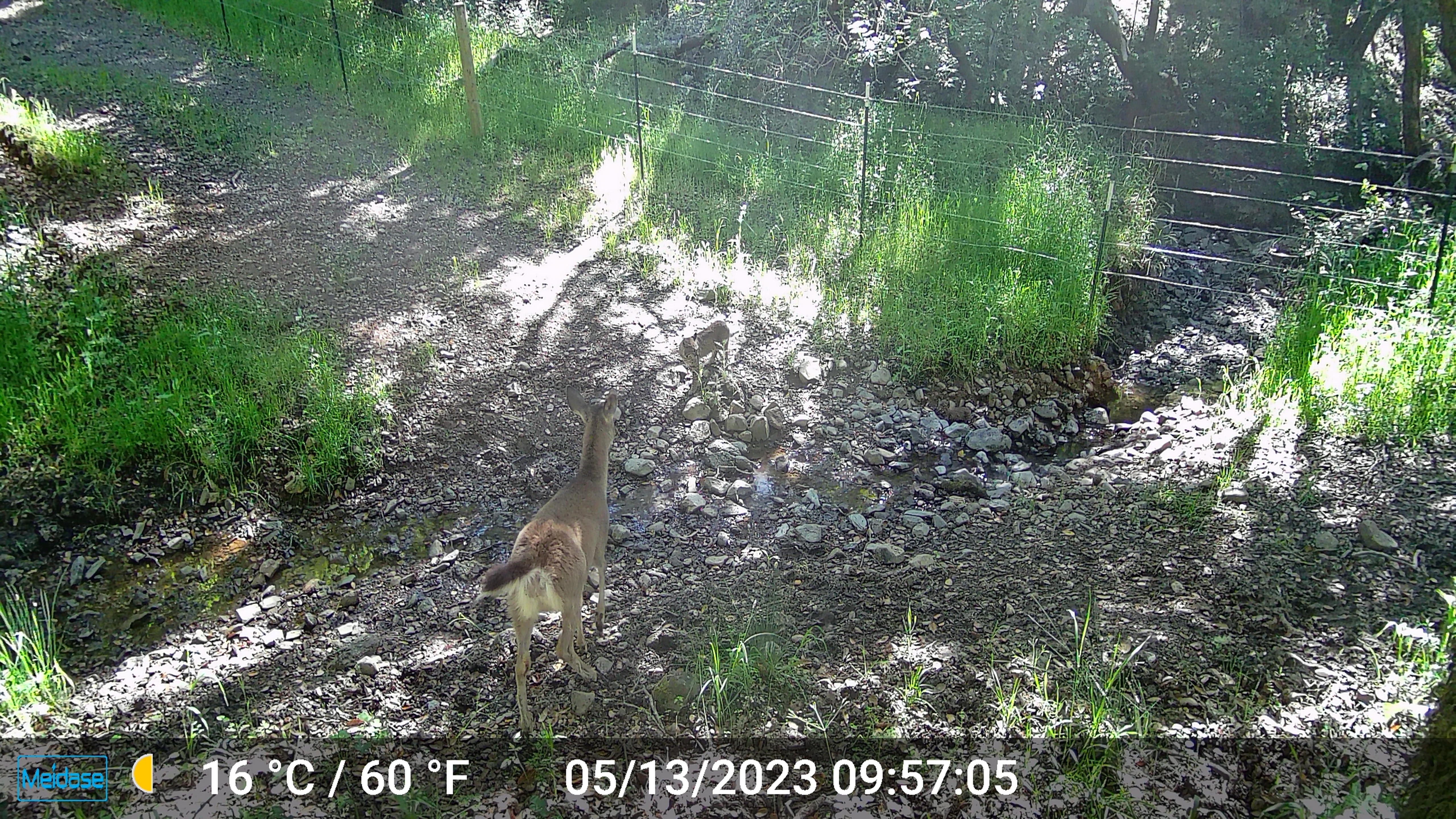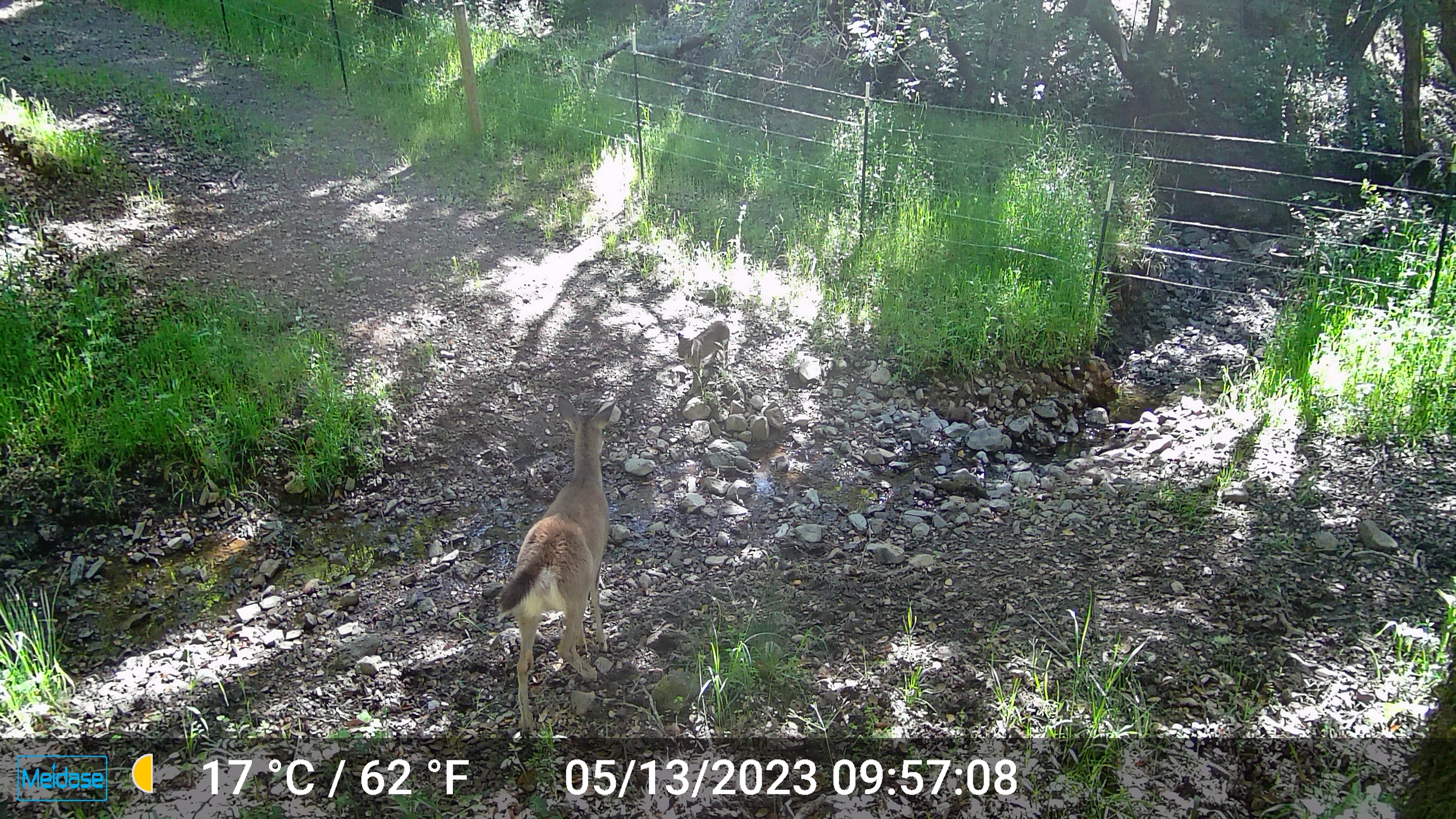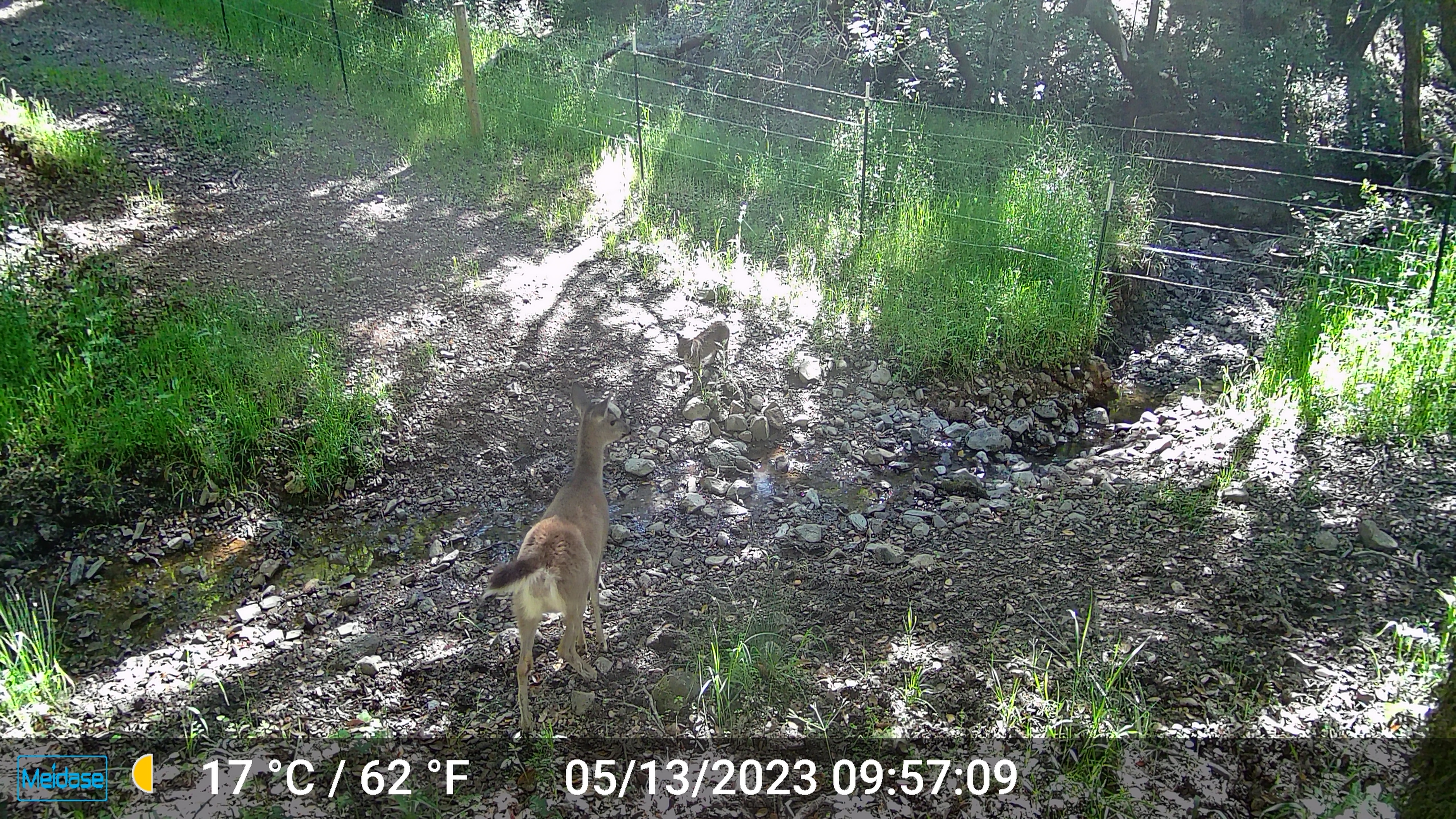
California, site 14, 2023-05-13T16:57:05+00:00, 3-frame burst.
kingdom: Animalia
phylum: Chordata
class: Mammalia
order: Artiodactyla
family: Cervidae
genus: Odocoileus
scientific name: Odocoileus hemionus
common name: mule deer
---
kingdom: Animalia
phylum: Chordata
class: Mammalia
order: Carnivora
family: Felidae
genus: Lynx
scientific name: Lynx rufus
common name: bobcat